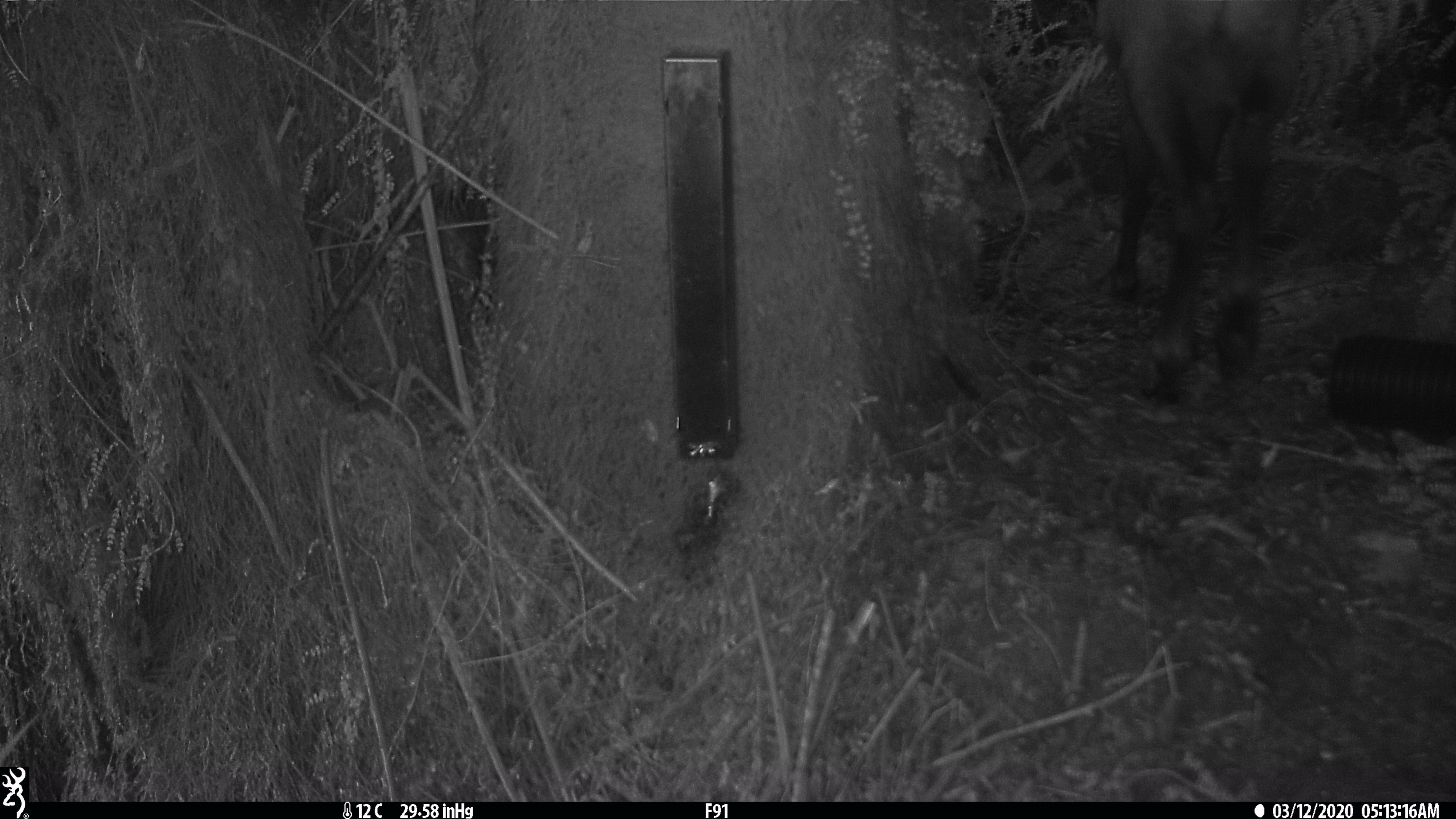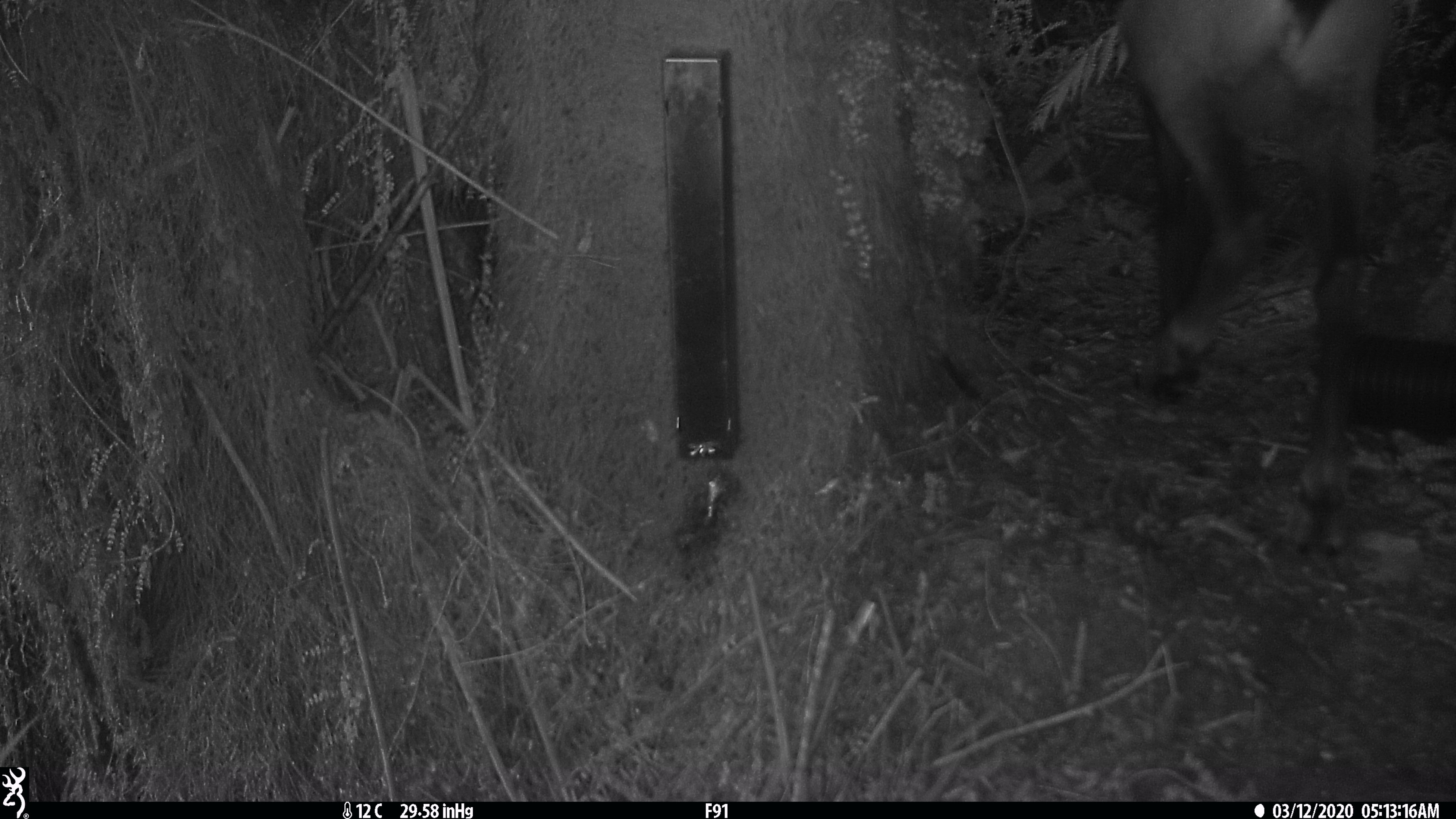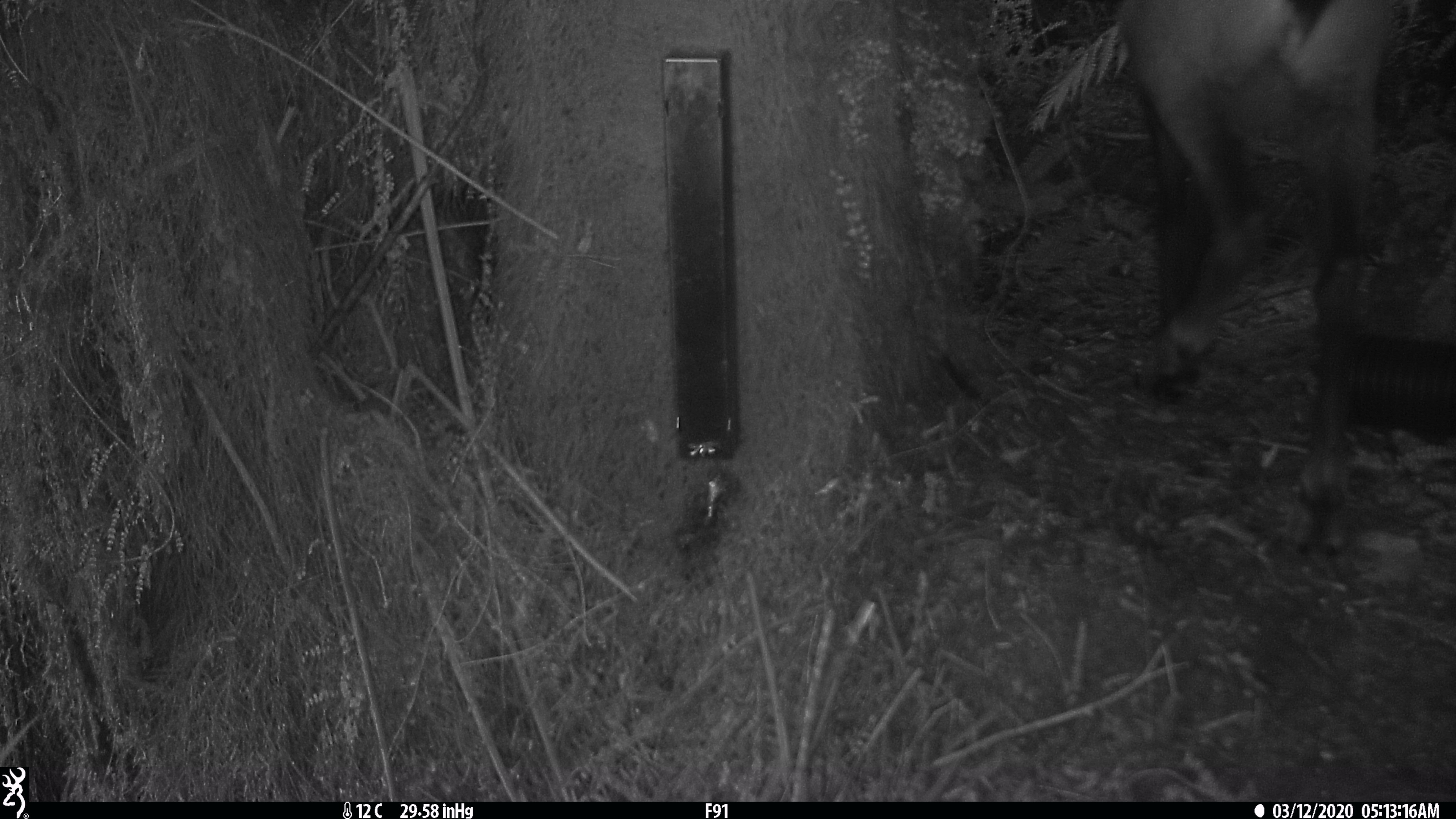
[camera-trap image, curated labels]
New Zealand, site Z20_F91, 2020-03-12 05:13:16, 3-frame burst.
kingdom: Animalia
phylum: Chordata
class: Mammalia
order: Artiodactyla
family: Bovidae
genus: Rupicapra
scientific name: Rupicapra rupicapra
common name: alpine chamois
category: chamois